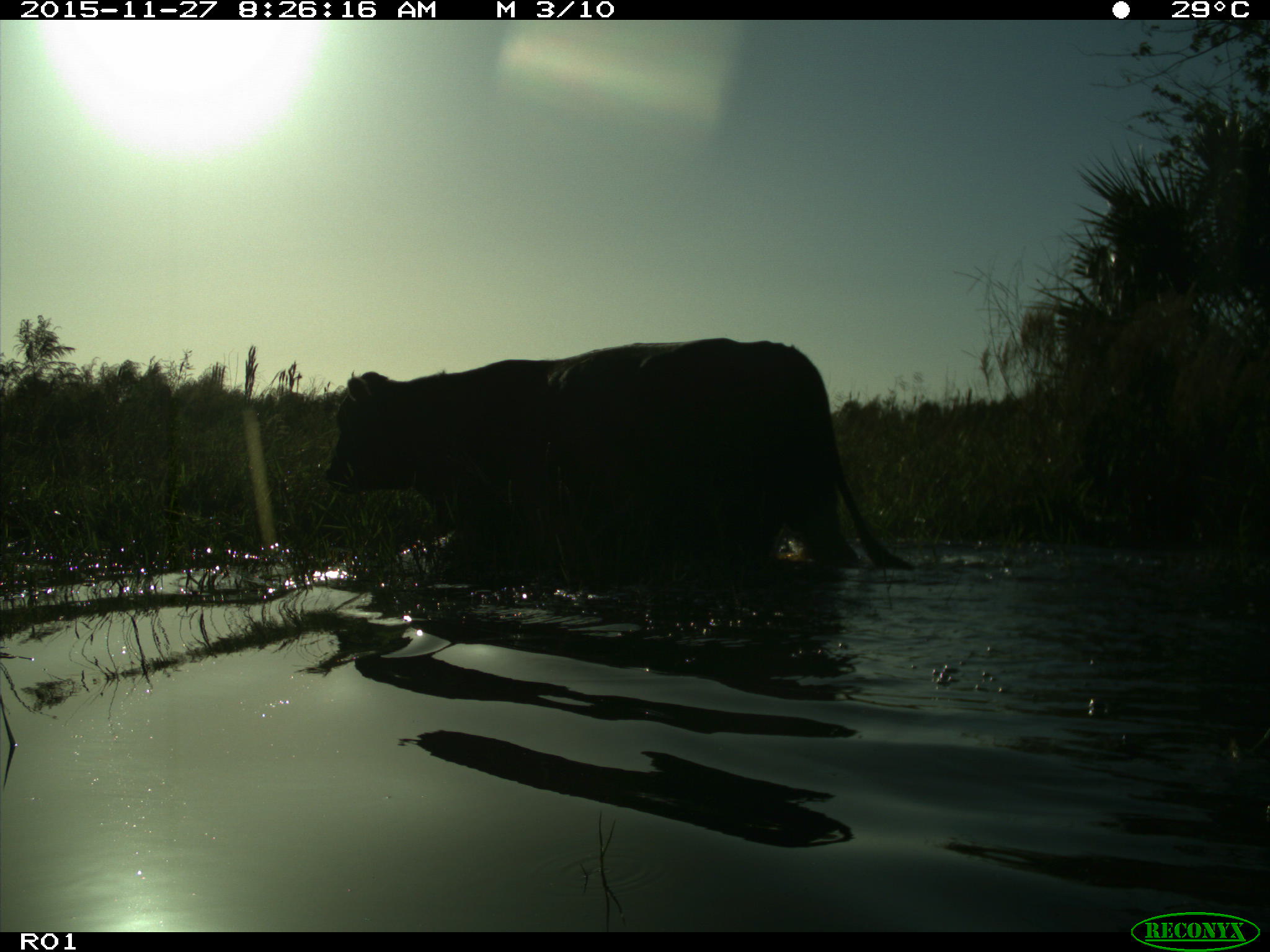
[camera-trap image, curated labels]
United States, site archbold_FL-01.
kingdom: Animalia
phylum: Chordata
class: Mammalia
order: Artiodactyla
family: Bovidae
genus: Bos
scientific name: Bos taurus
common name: domestic cow